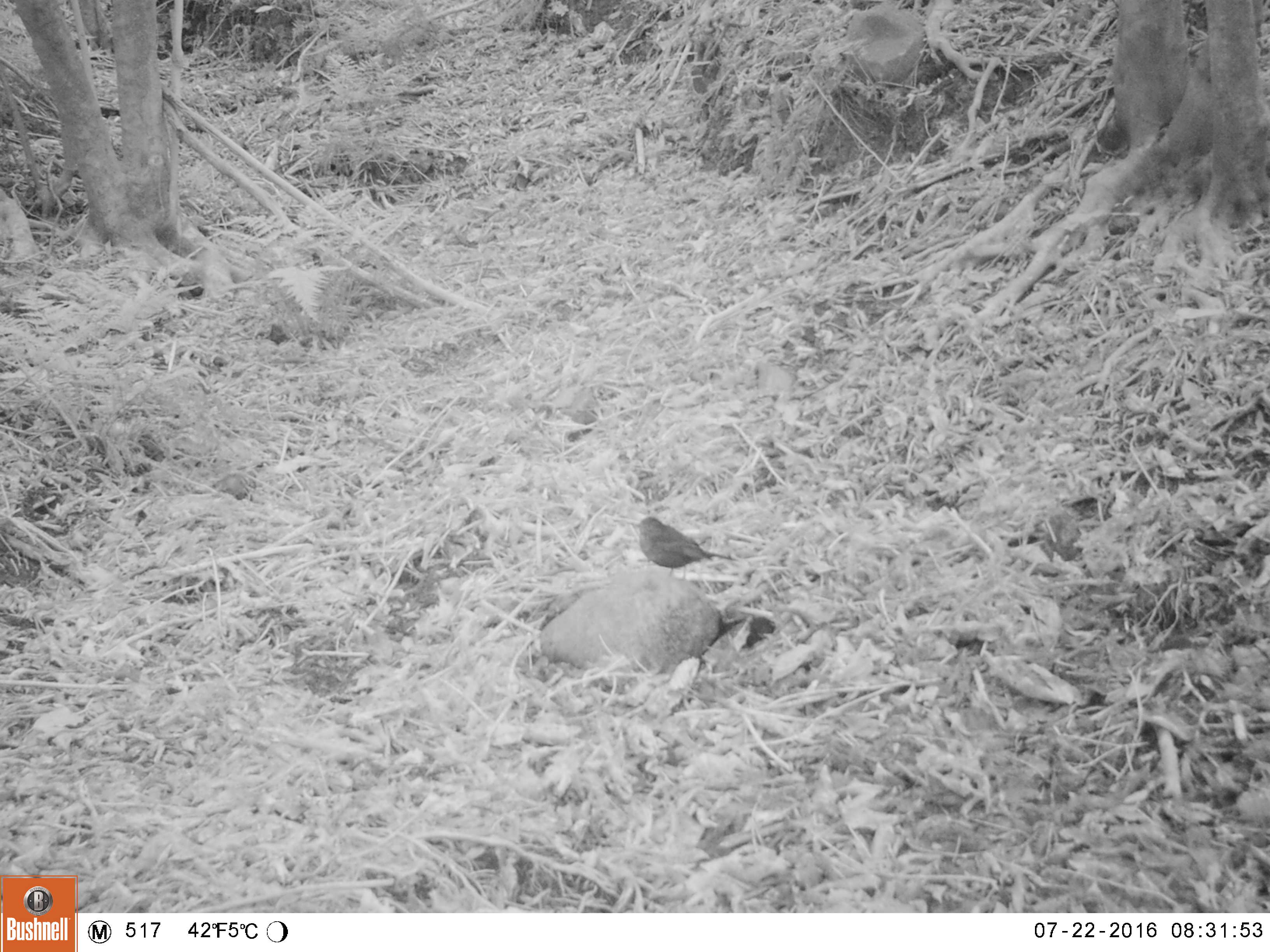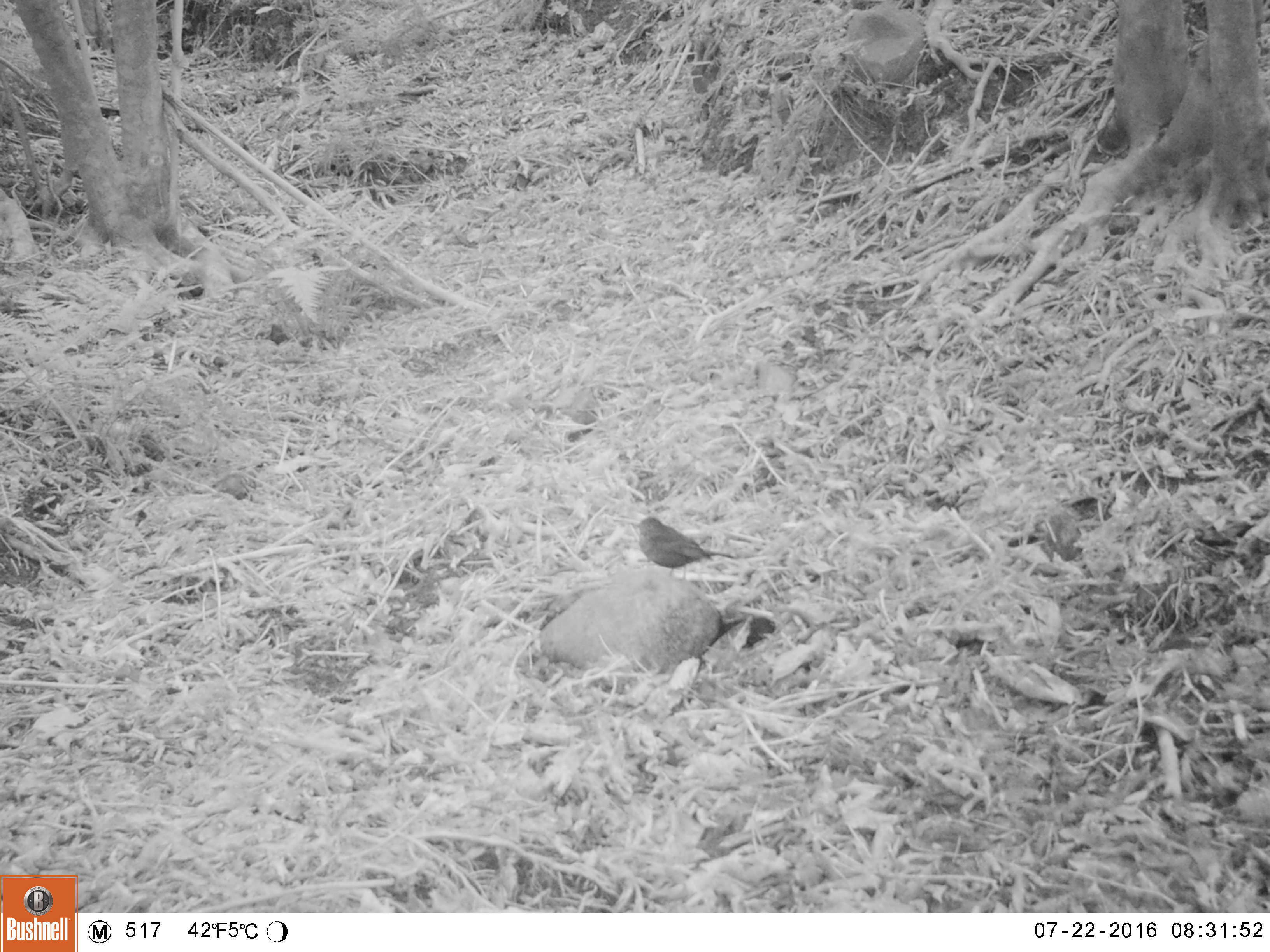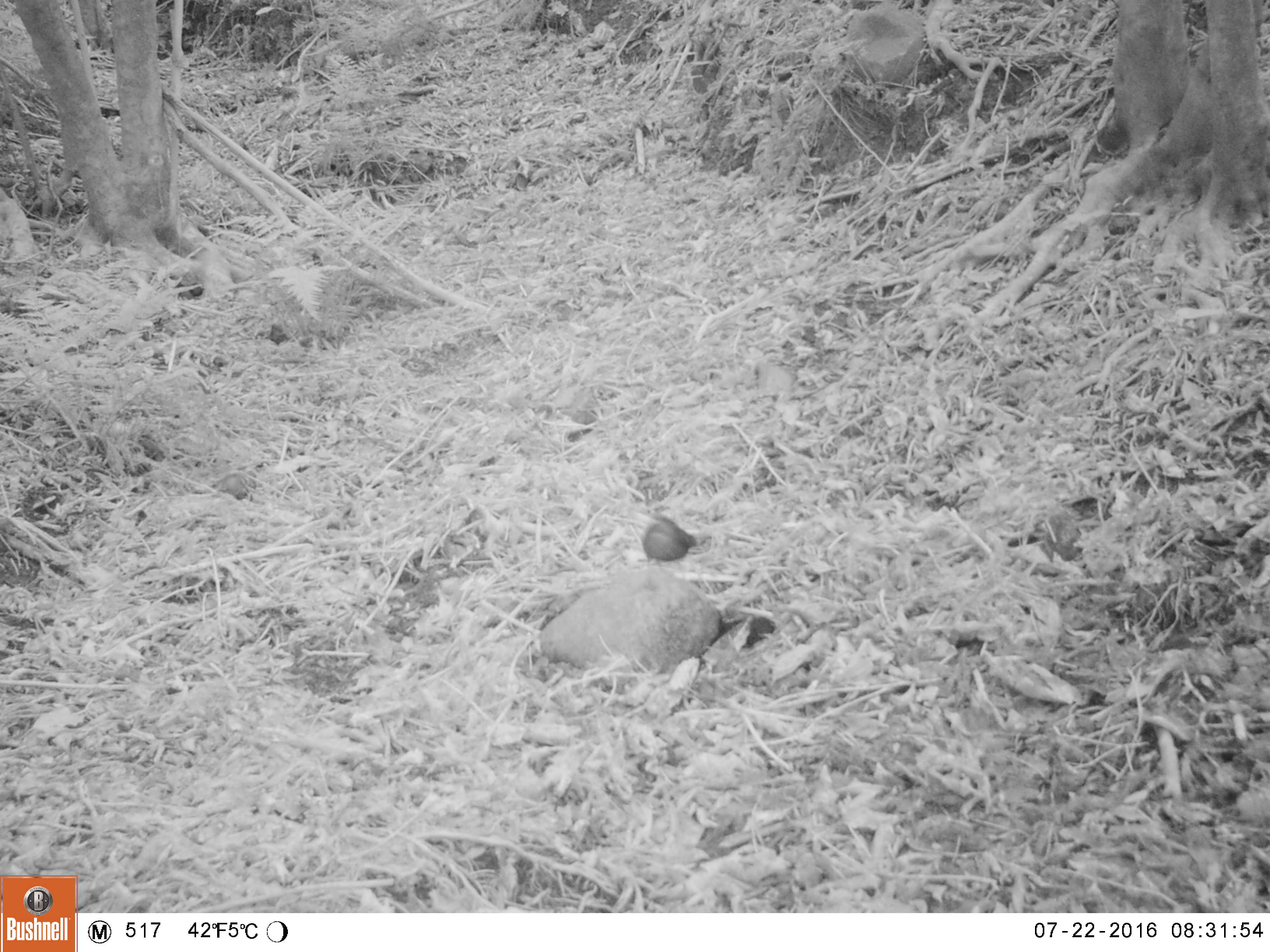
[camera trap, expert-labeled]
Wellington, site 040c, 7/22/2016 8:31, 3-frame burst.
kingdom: Animalia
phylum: Chordata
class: Aves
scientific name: Aves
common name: bird